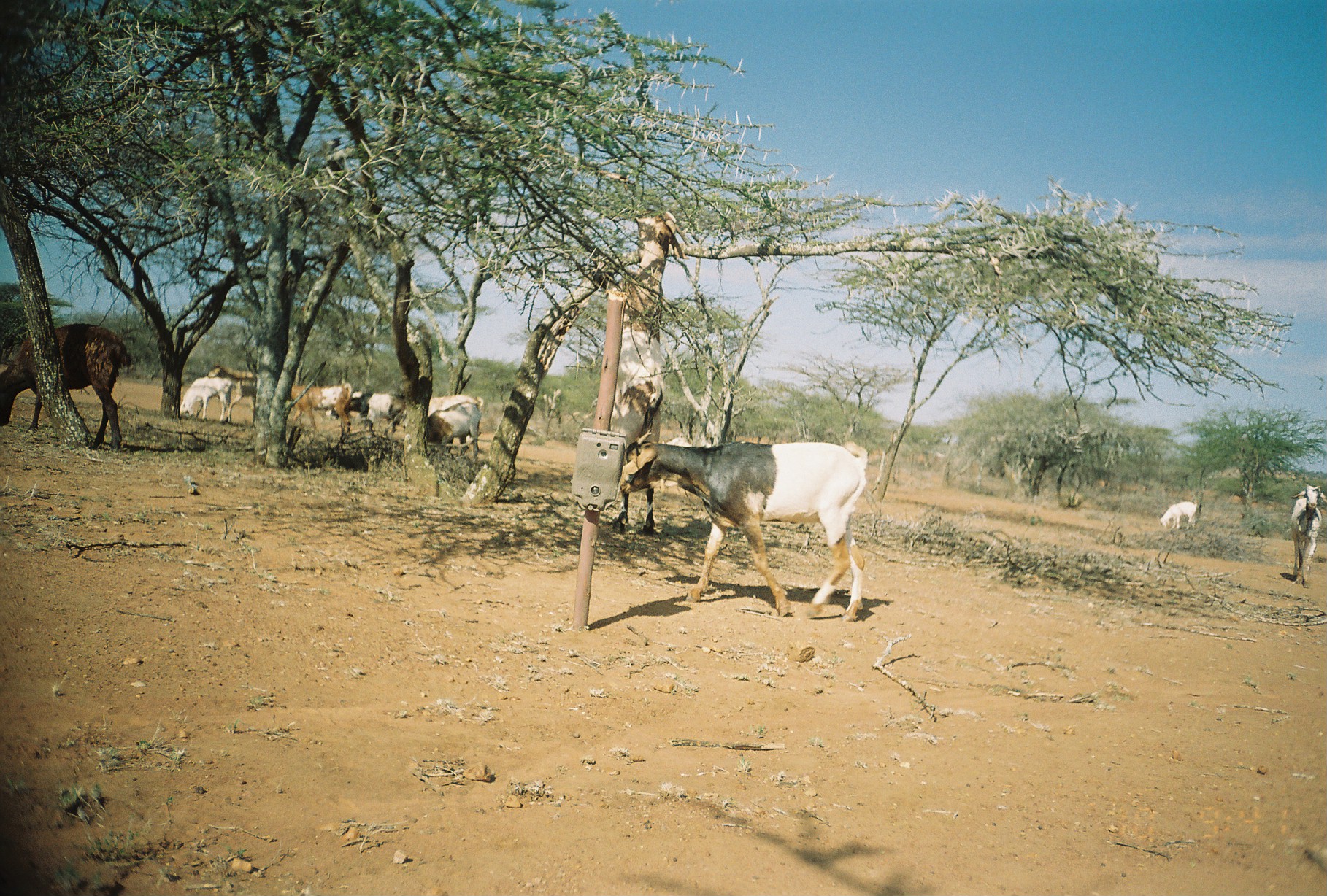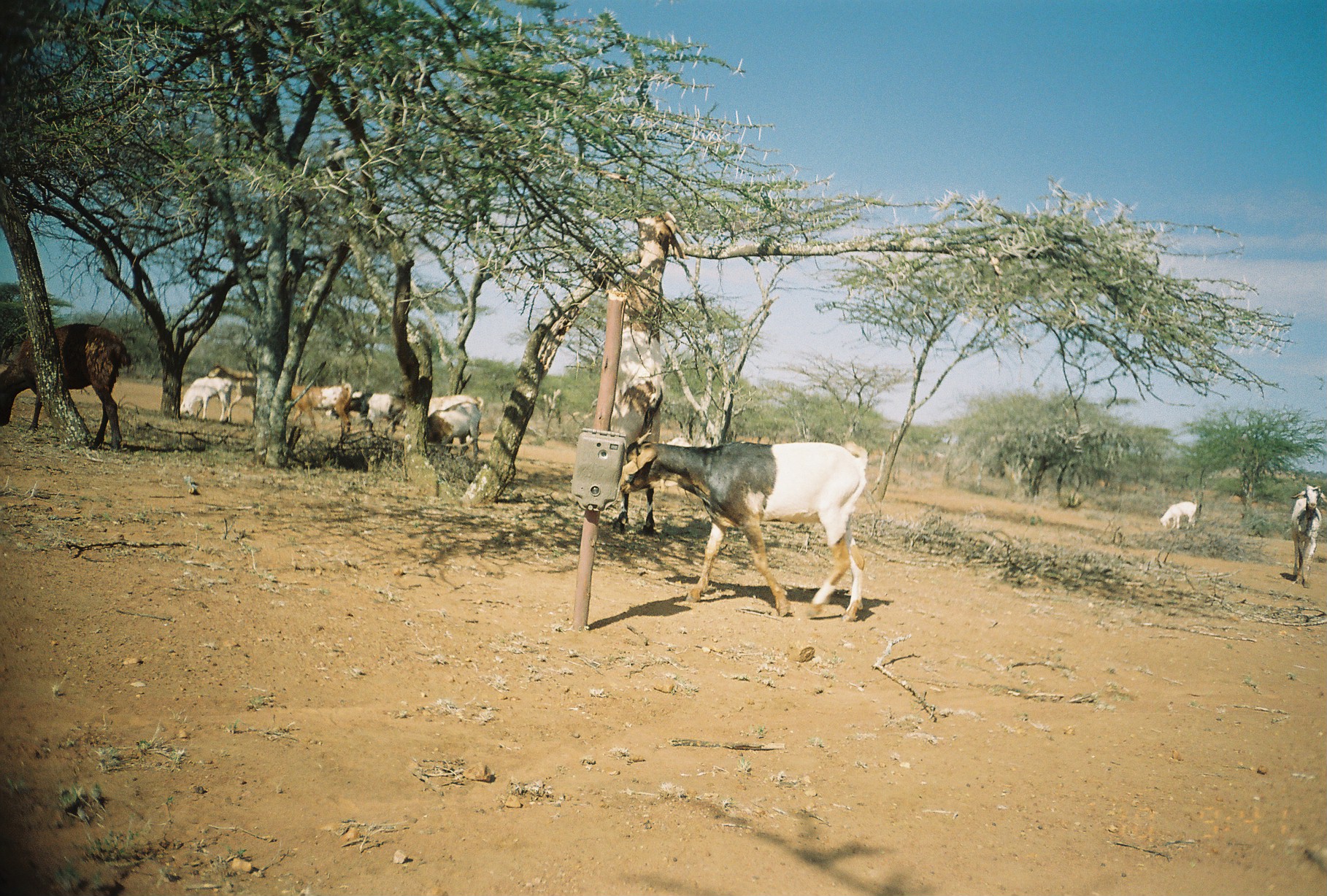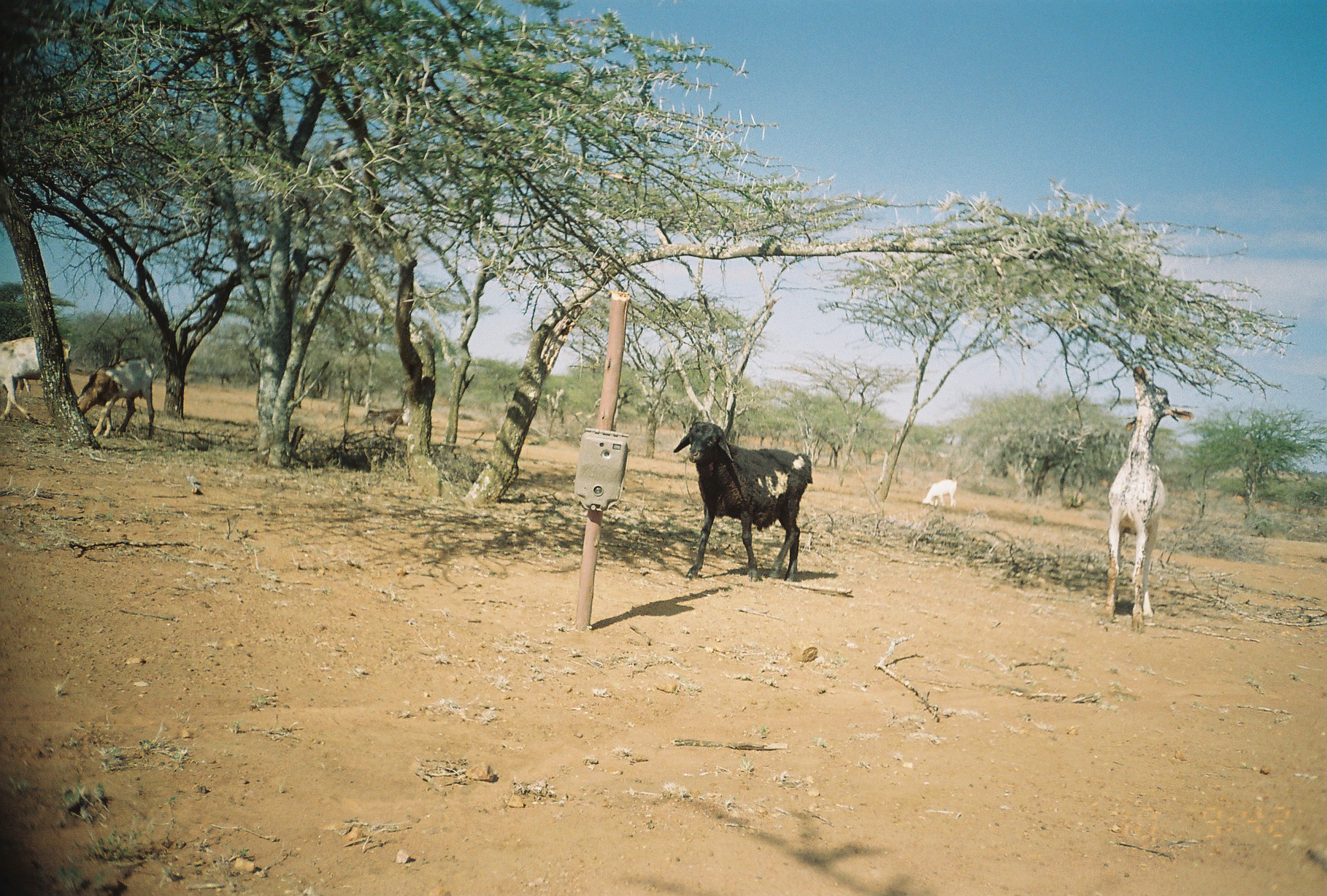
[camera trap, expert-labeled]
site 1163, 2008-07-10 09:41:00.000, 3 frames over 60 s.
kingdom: Animalia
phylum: Chordata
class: Mammalia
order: Artiodactyla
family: Bovidae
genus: Capra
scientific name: Capra aegagrus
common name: wild goat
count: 11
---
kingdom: Animalia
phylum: Chordata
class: Mammalia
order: Artiodactyla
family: Bovidae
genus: Ovis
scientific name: Ovis aries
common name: domestic sheep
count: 1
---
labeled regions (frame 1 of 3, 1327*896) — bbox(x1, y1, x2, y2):
capra aegagrus: bbox(617, 427, 870, 623); bbox(608, 209, 687, 538); bbox(1, 321, 131, 450); bbox(1289, 481, 1320, 588); bbox(290, 383, 352, 436); bbox(425, 401, 482, 458); bbox(206, 363, 258, 424); bbox(180, 376, 232, 424); bbox(366, 392, 407, 435); bbox(428, 394, 484, 419); bbox(327, 390, 371, 420); bbox(1159, 501, 1198, 529)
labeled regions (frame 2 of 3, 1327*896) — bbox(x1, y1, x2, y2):
ovis aries: bbox(617, 427, 869, 622); bbox(590, 201, 688, 535); bbox(0, 322, 129, 452); bbox(1287, 480, 1322, 589); bbox(325, 389, 405, 436); bbox(425, 395, 482, 460); bbox(290, 382, 352, 436); bbox(206, 363, 258, 426); bbox(179, 376, 233, 423); bbox(426, 393, 484, 419); bbox(1158, 501, 1198, 531)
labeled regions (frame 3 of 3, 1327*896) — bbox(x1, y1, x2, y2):
capra aegagrus: bbox(1097, 363, 1195, 632); bbox(672, 420, 813, 581); bbox(76, 356, 155, 440); bbox(0, 336, 72, 420); bbox(921, 478, 957, 506); bbox(364, 407, 403, 427); bbox(17, 374, 38, 401)